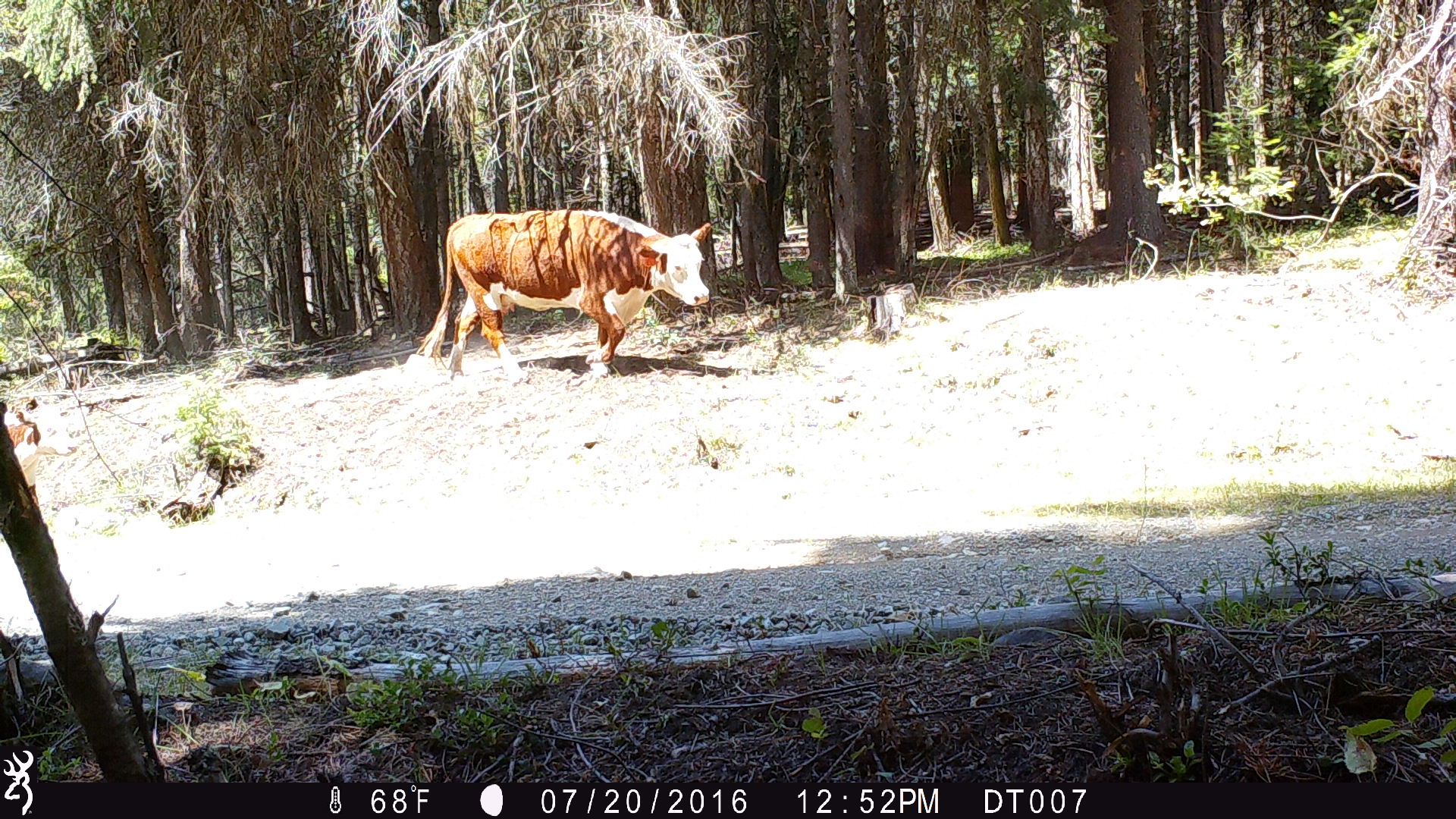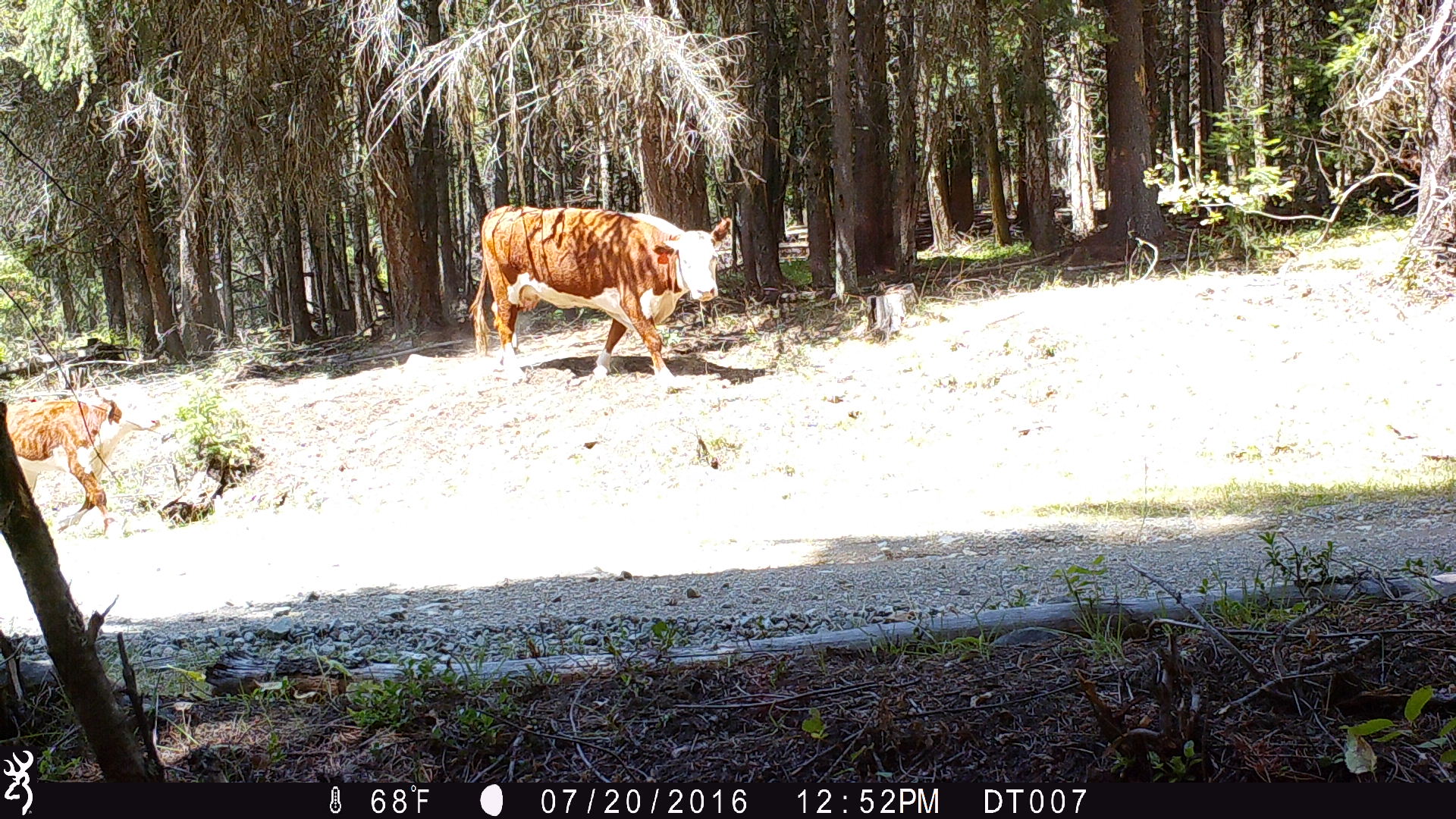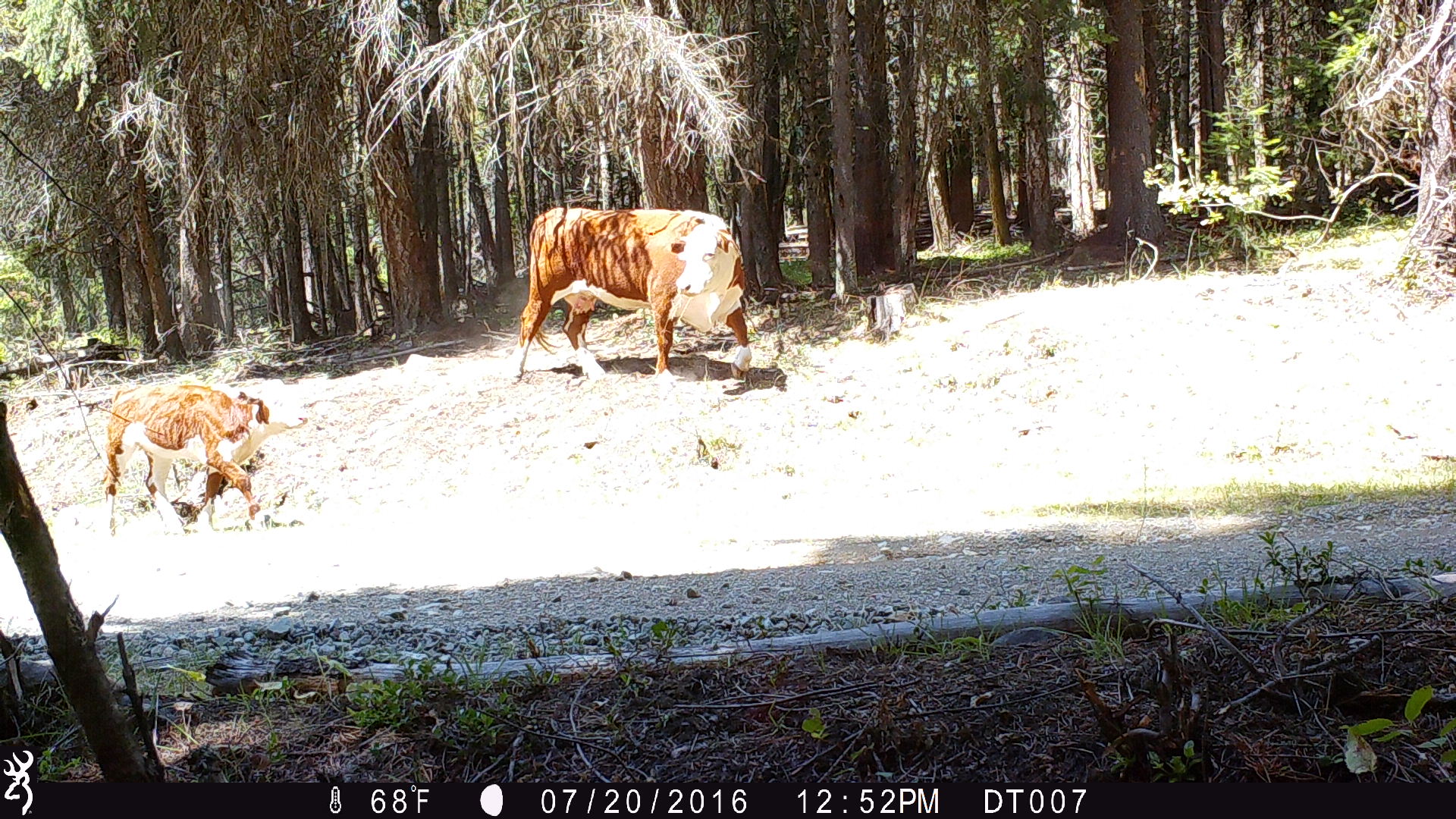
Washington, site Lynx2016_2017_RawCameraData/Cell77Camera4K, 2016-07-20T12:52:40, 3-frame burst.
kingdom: Animalia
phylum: Chordata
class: Mammalia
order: Artiodactyla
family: Bovidae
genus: Bos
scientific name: Bos taurus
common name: domestic cattle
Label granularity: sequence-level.